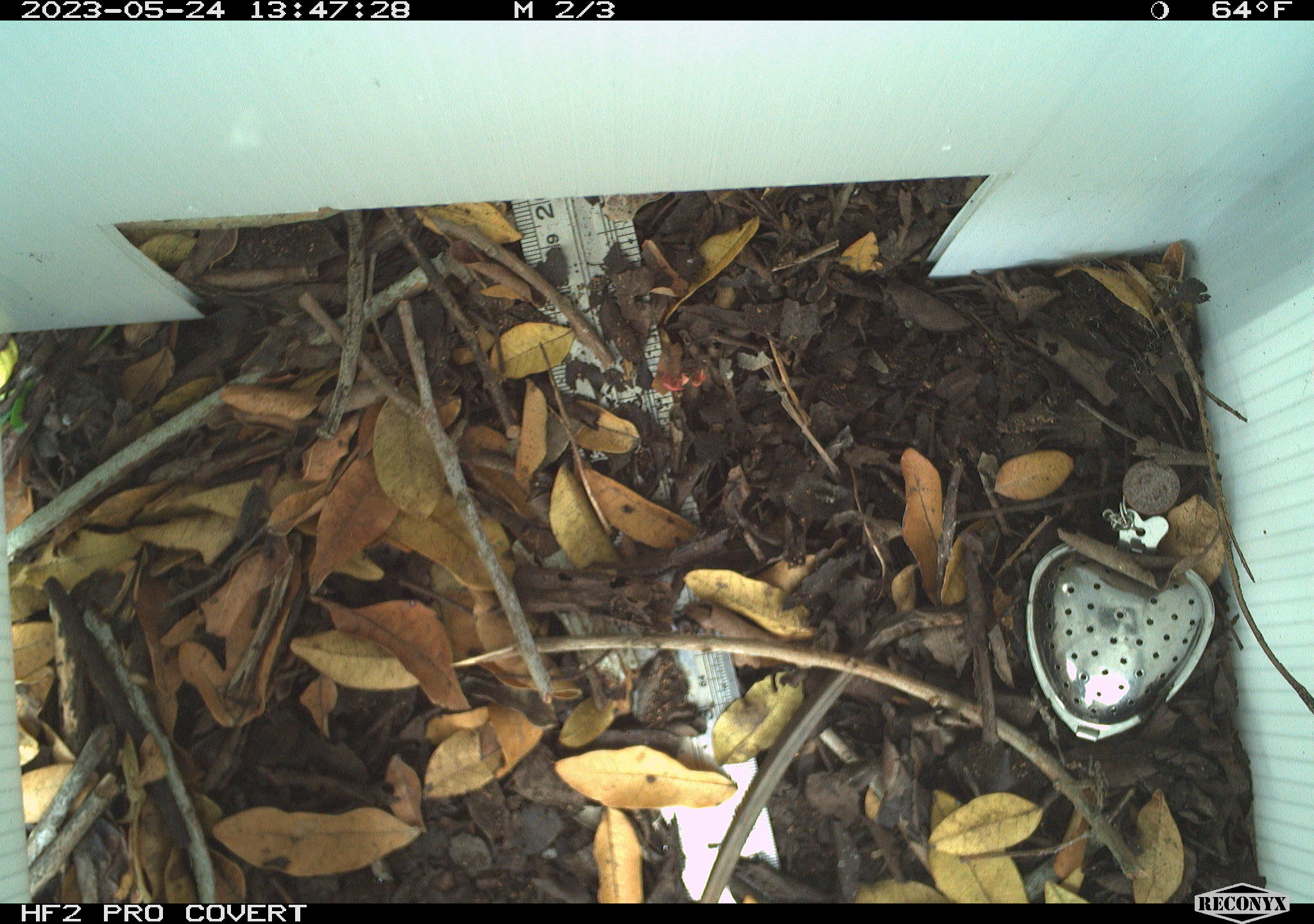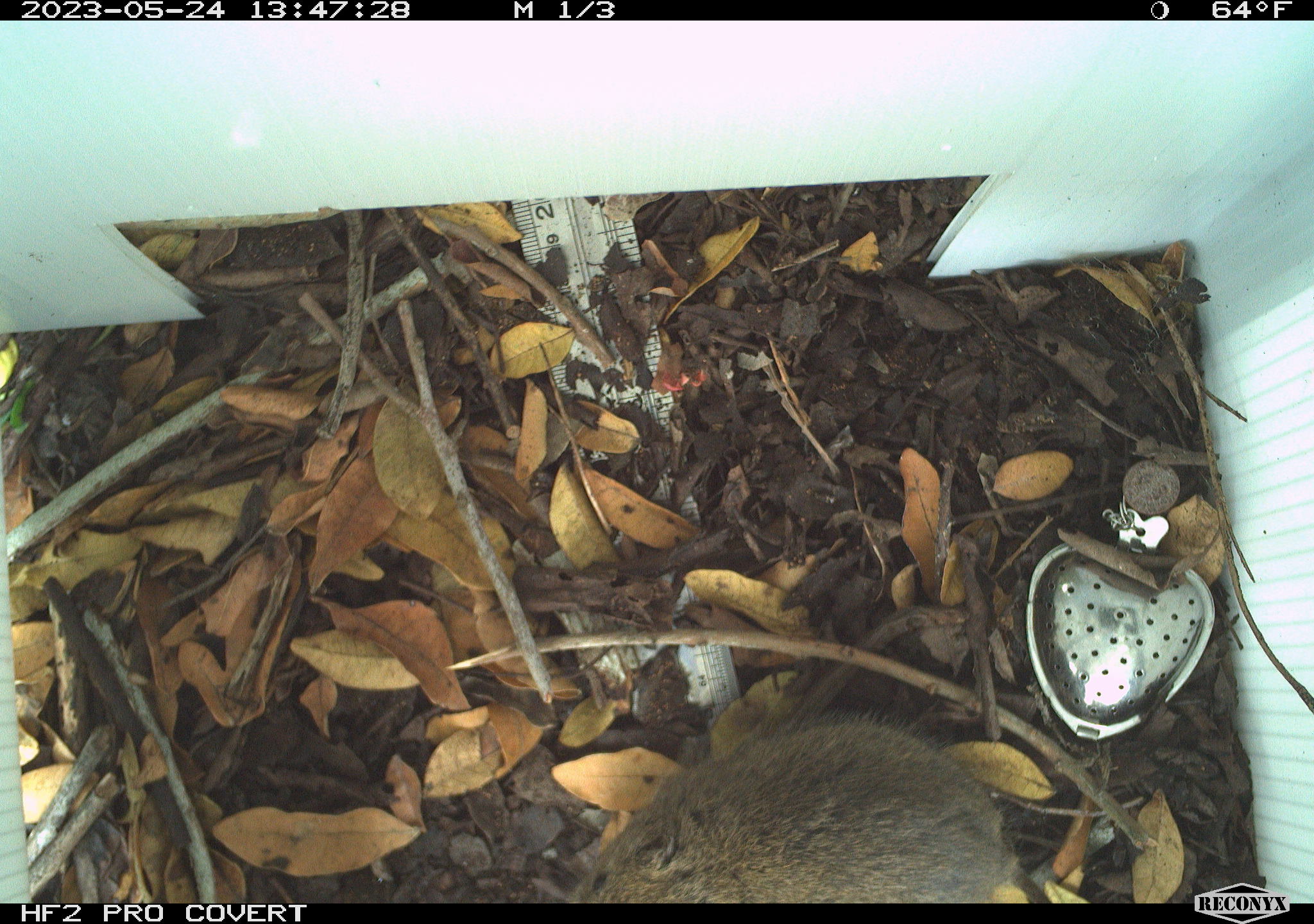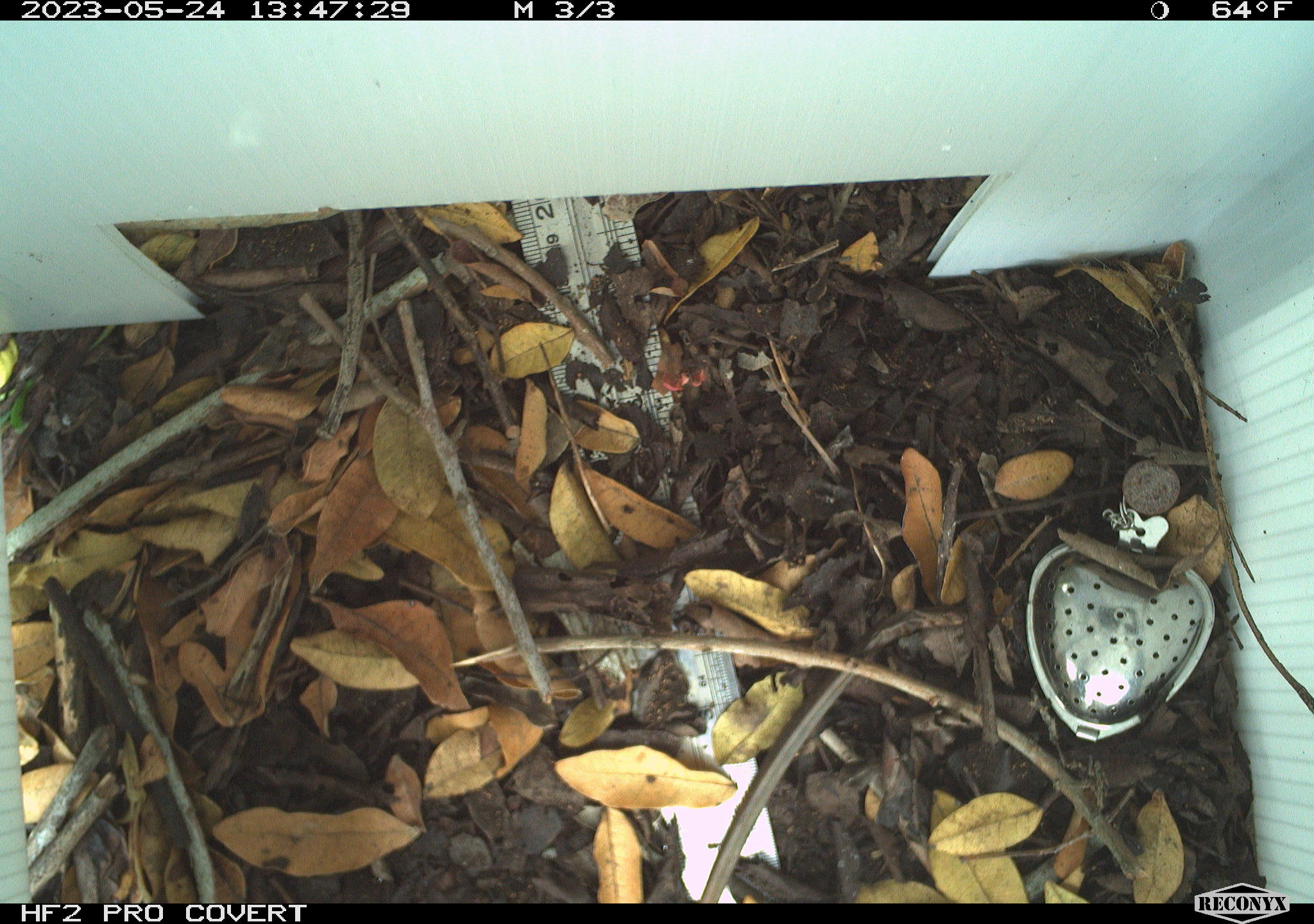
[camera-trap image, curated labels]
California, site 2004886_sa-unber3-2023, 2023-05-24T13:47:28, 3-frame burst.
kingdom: Animalia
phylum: Chordata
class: Mammalia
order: Rodentia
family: Cricetidae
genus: Microtus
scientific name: Microtus californicus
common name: california vole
California vole (Microtus californicus).